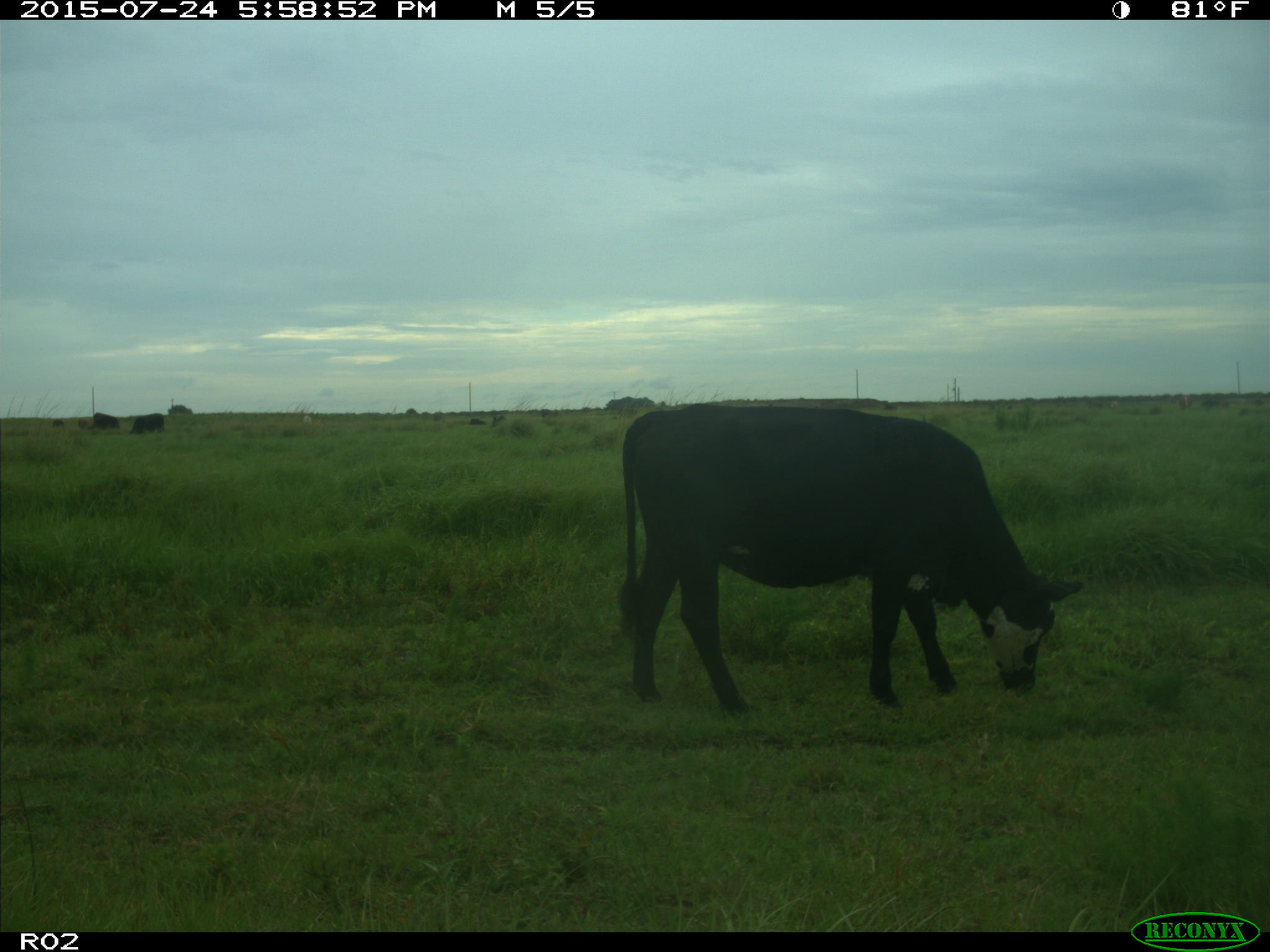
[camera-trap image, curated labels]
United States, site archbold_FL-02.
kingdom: Animalia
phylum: Chordata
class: Mammalia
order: Artiodactyla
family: Bovidae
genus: Bos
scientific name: Bos taurus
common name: domestic cow